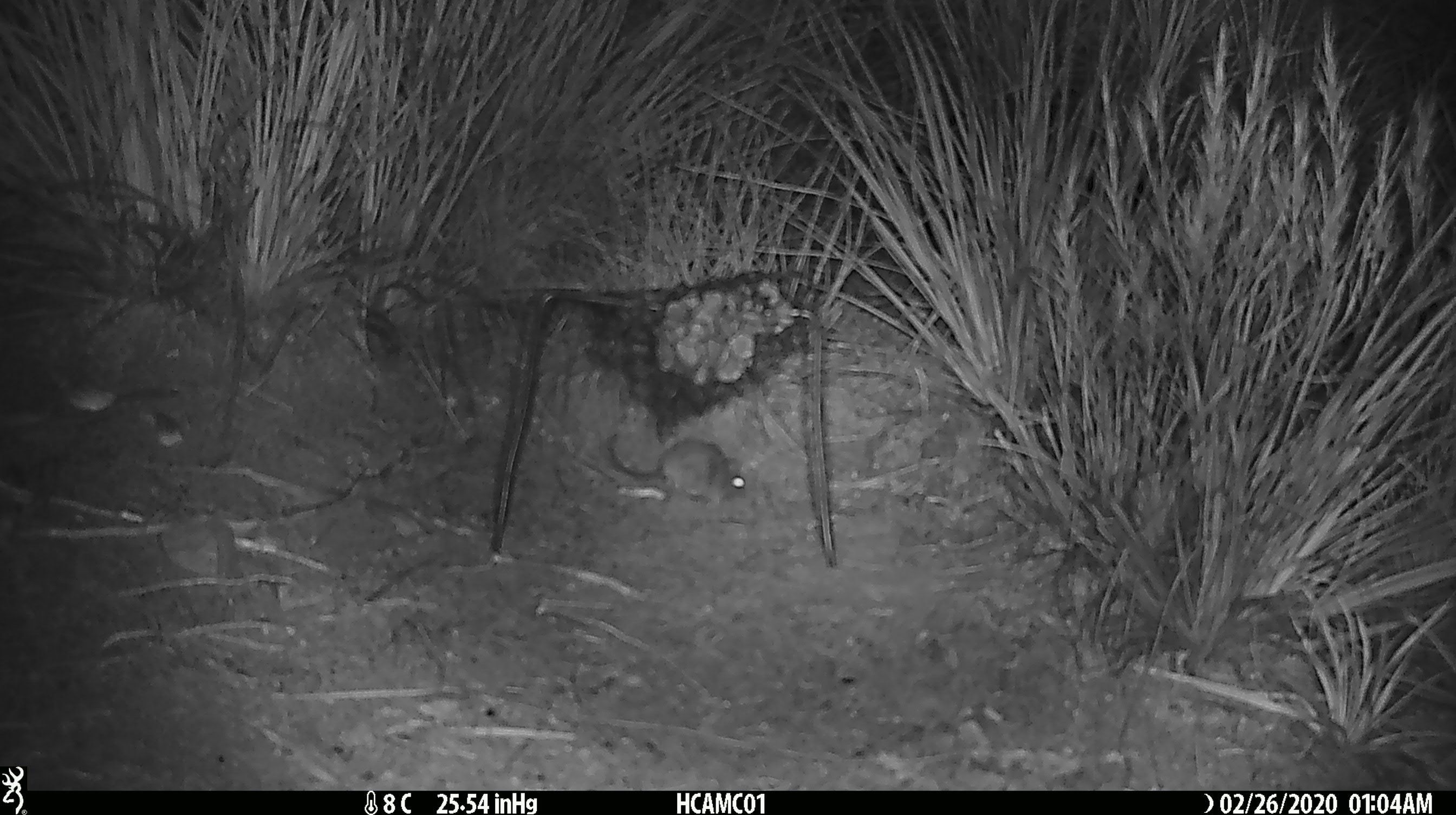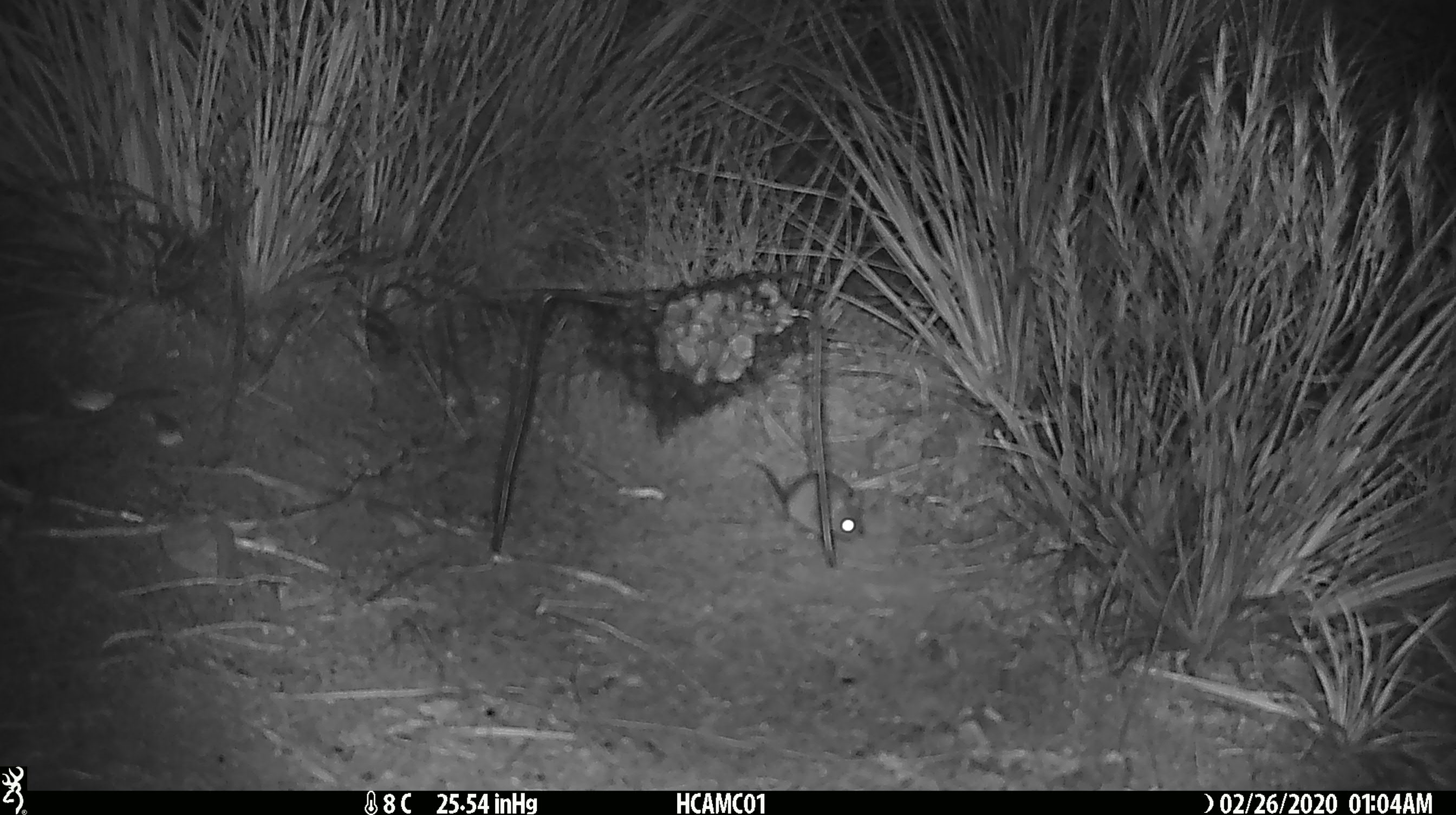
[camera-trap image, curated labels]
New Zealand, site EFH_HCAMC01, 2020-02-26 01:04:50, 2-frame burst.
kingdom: Animalia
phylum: Chordata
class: Mammalia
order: Rodentia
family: Muridae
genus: Mus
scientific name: Mus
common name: mouse